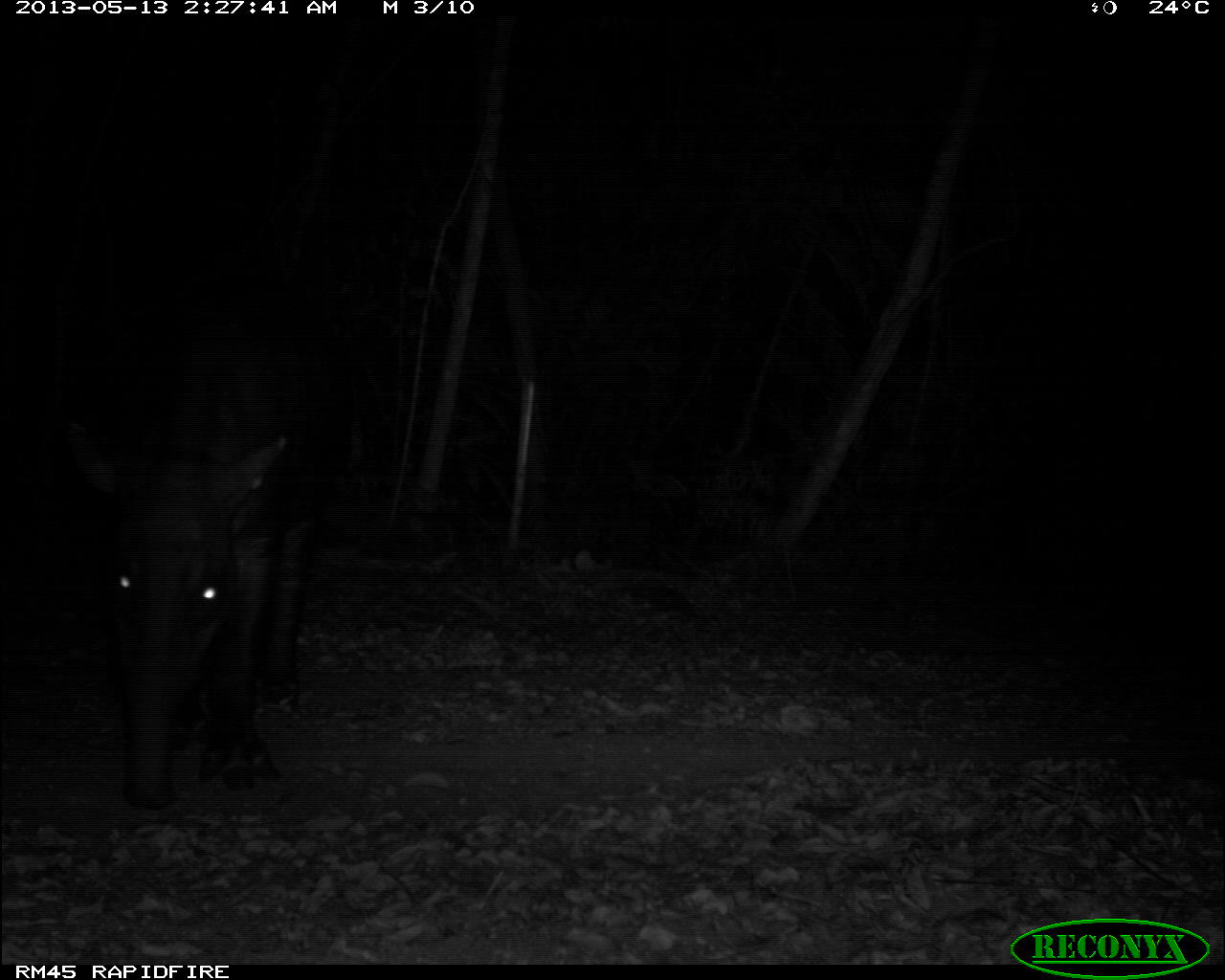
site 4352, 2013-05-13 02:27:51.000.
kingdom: Animalia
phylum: Chordata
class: Mammalia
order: Perissodactyla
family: Tapiridae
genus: Tapirus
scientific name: Tapirus bairdii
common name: baird's tapir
Tapirus bairdii (baird's tapir), count 1.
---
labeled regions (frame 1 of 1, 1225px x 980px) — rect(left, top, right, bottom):
tapirus bairdii: rect(68, 292, 319, 811)